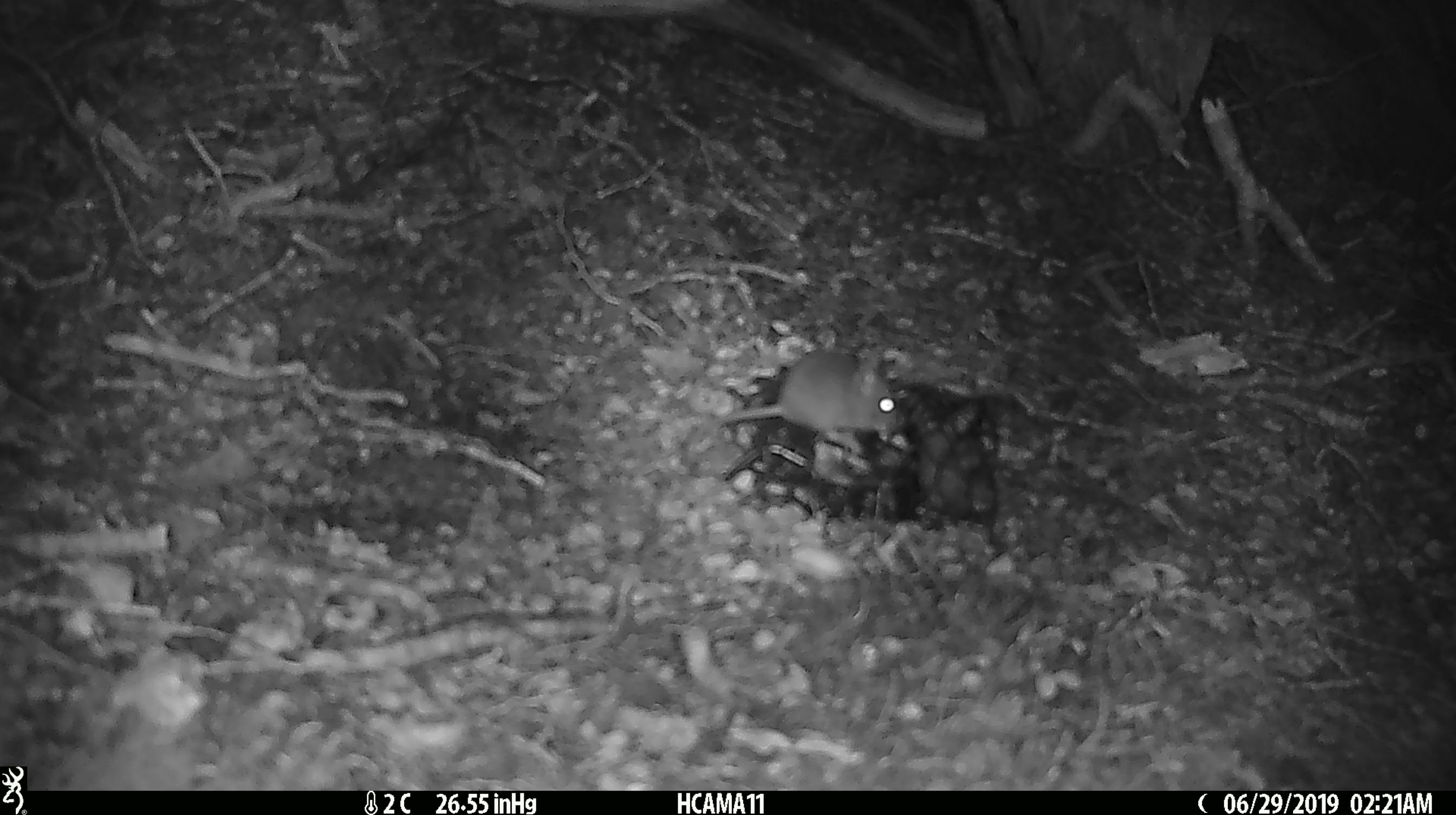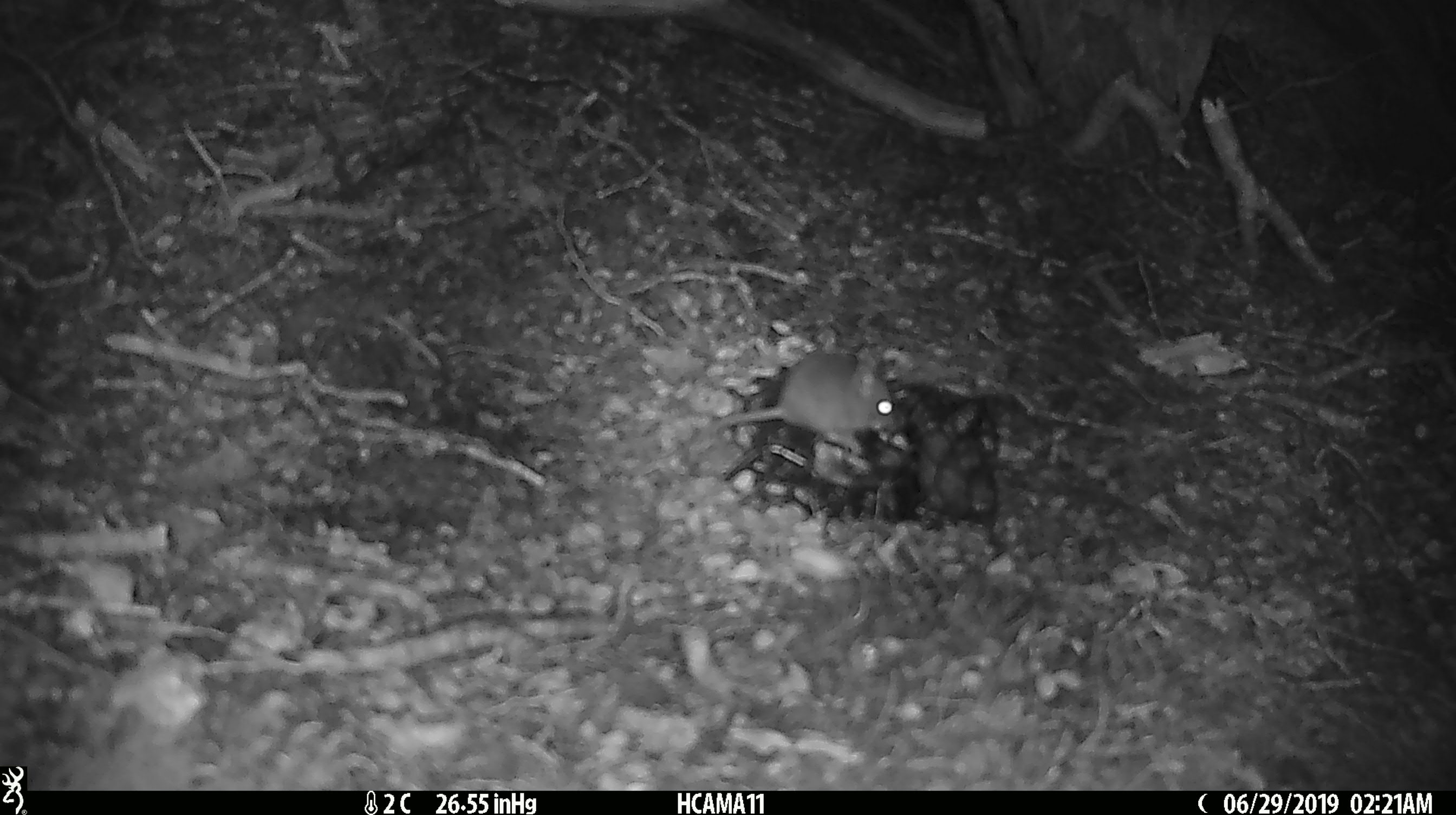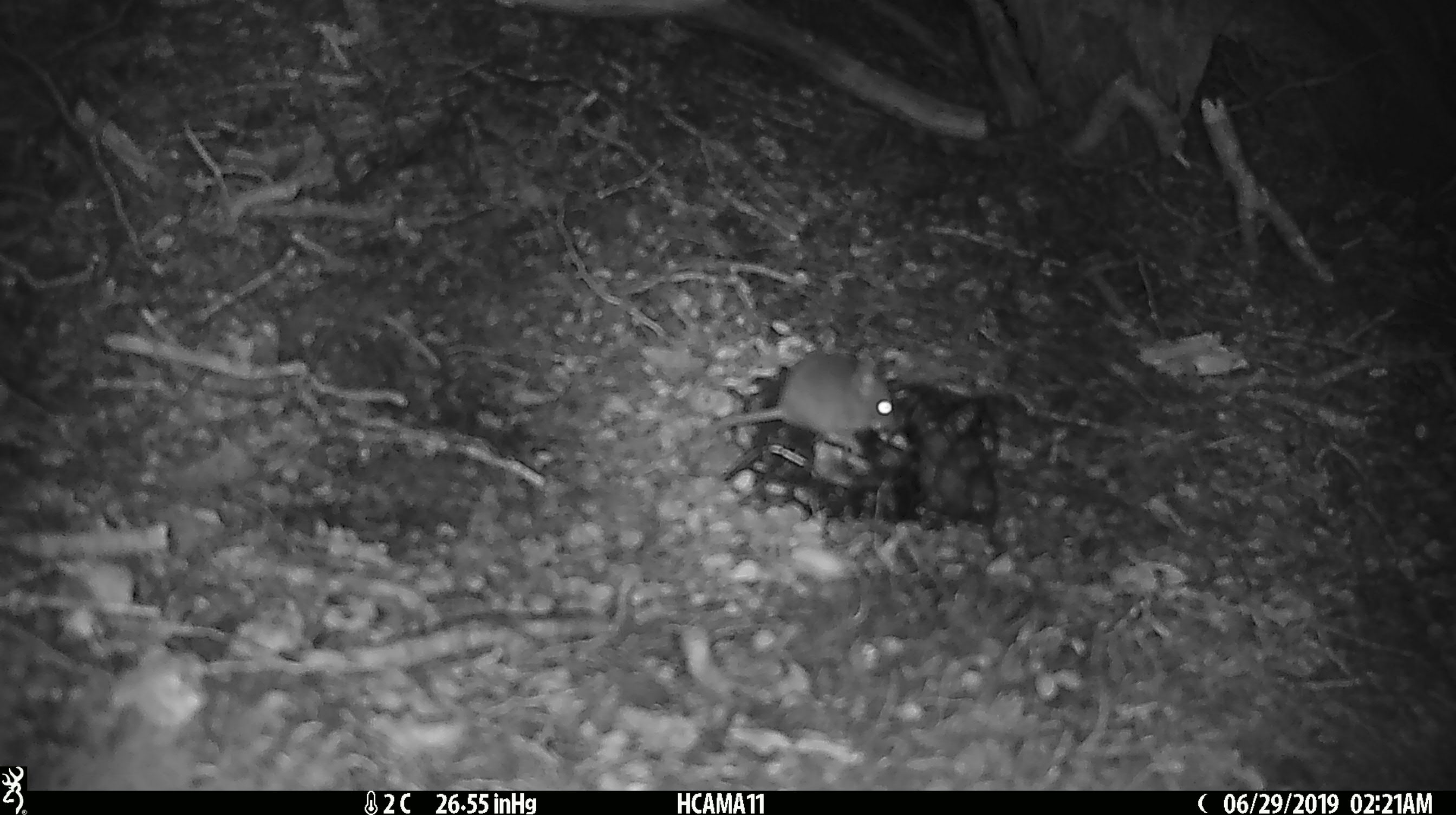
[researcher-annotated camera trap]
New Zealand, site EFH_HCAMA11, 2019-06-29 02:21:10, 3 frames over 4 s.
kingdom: Animalia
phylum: Chordata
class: Mammalia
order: Rodentia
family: Muridae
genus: Mus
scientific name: Mus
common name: mouse